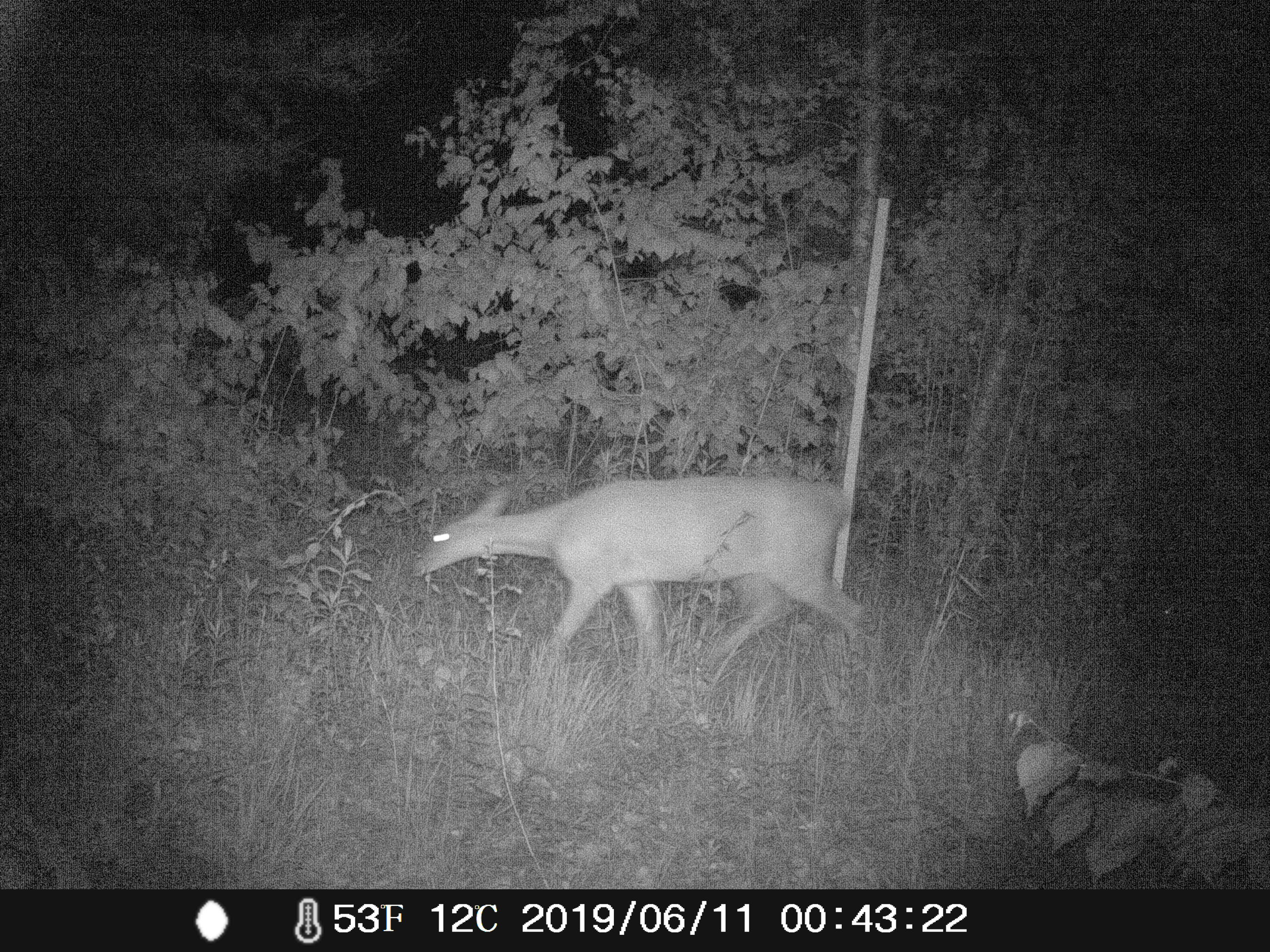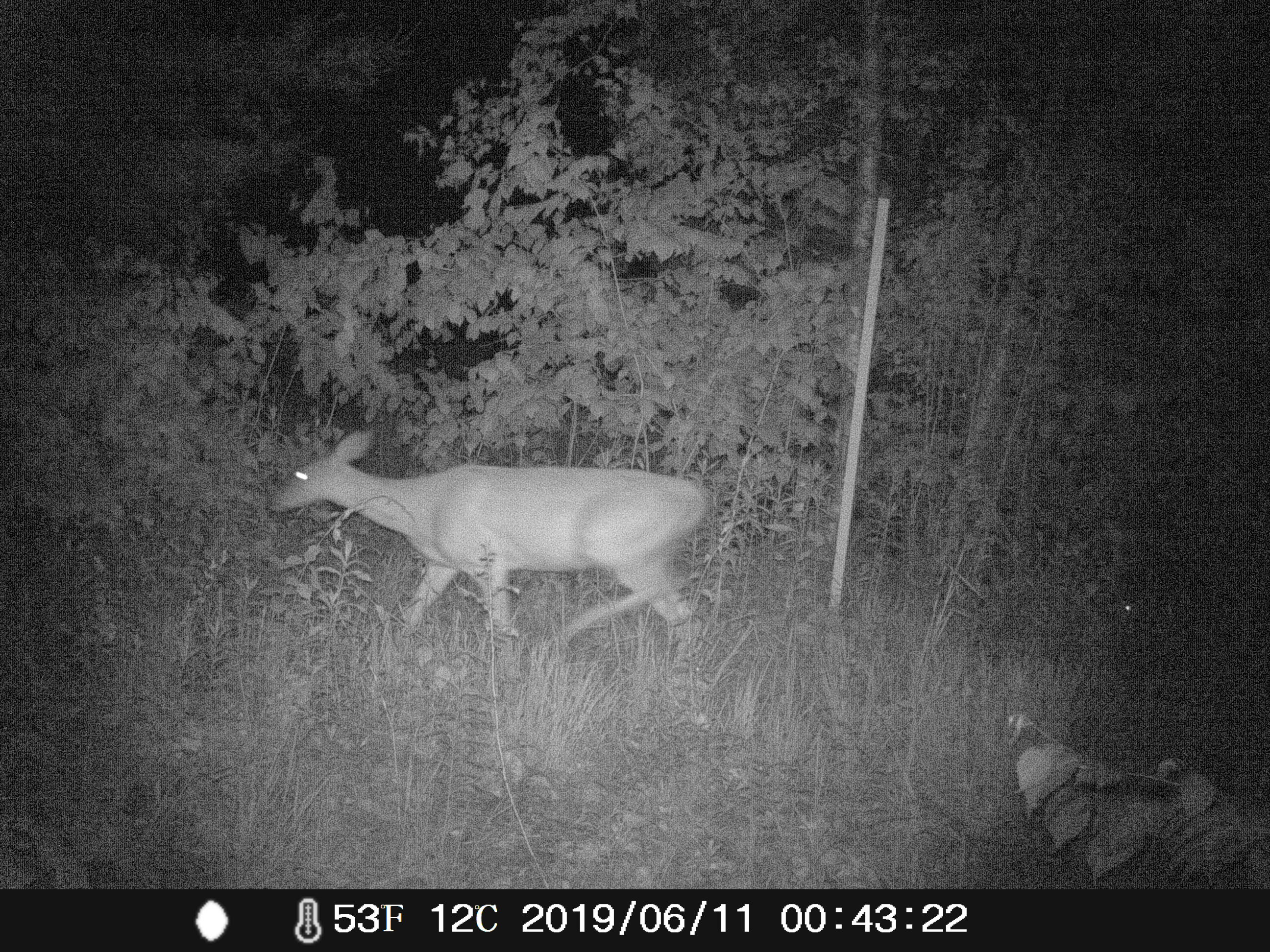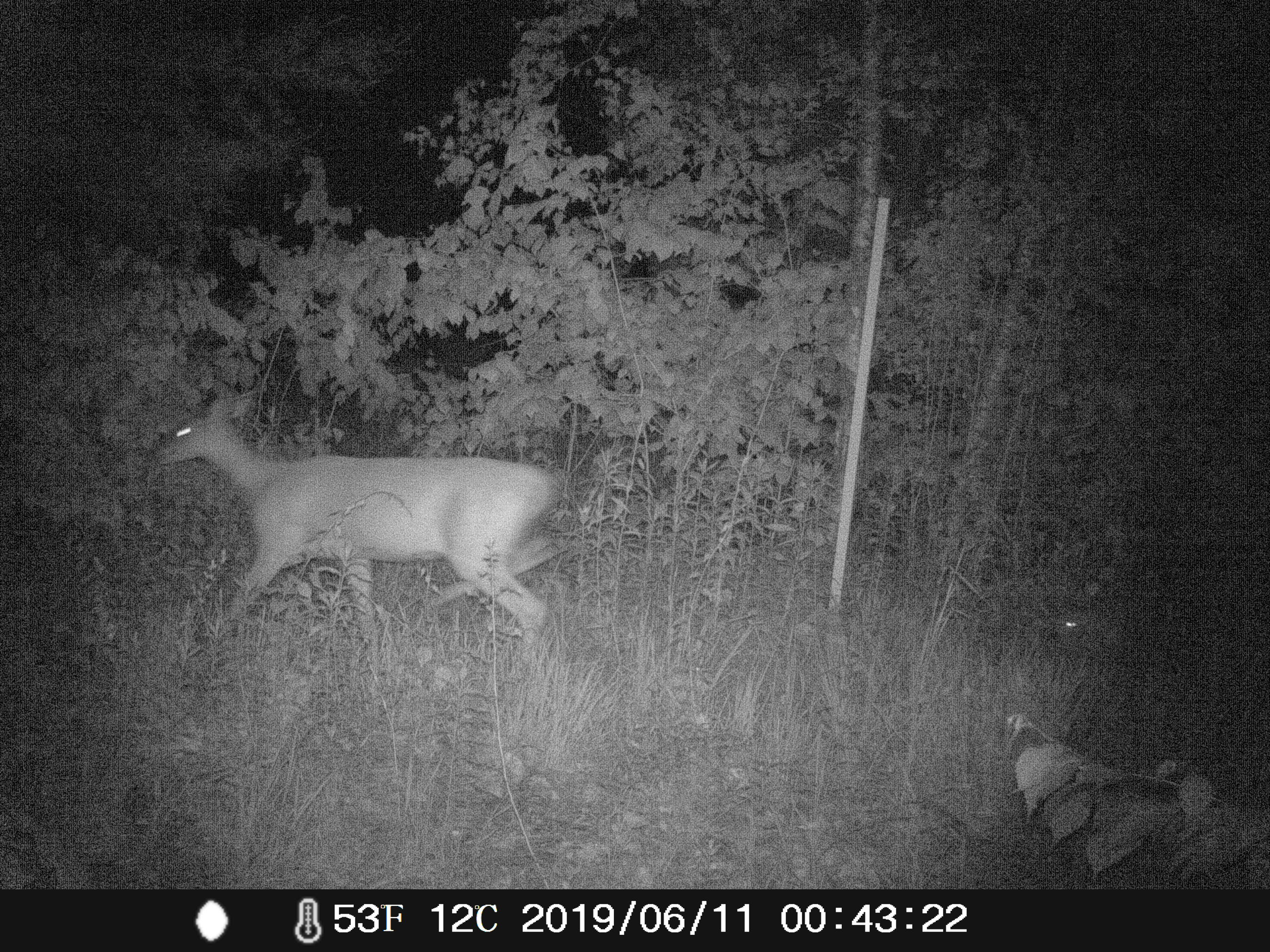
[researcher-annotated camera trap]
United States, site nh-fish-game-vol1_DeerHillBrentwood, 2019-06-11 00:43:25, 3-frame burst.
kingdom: Animalia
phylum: Chordata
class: Mammalia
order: Artiodactyla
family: Cervidae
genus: Odocoileus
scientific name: Odocoileus virginianus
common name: white-tailed deer